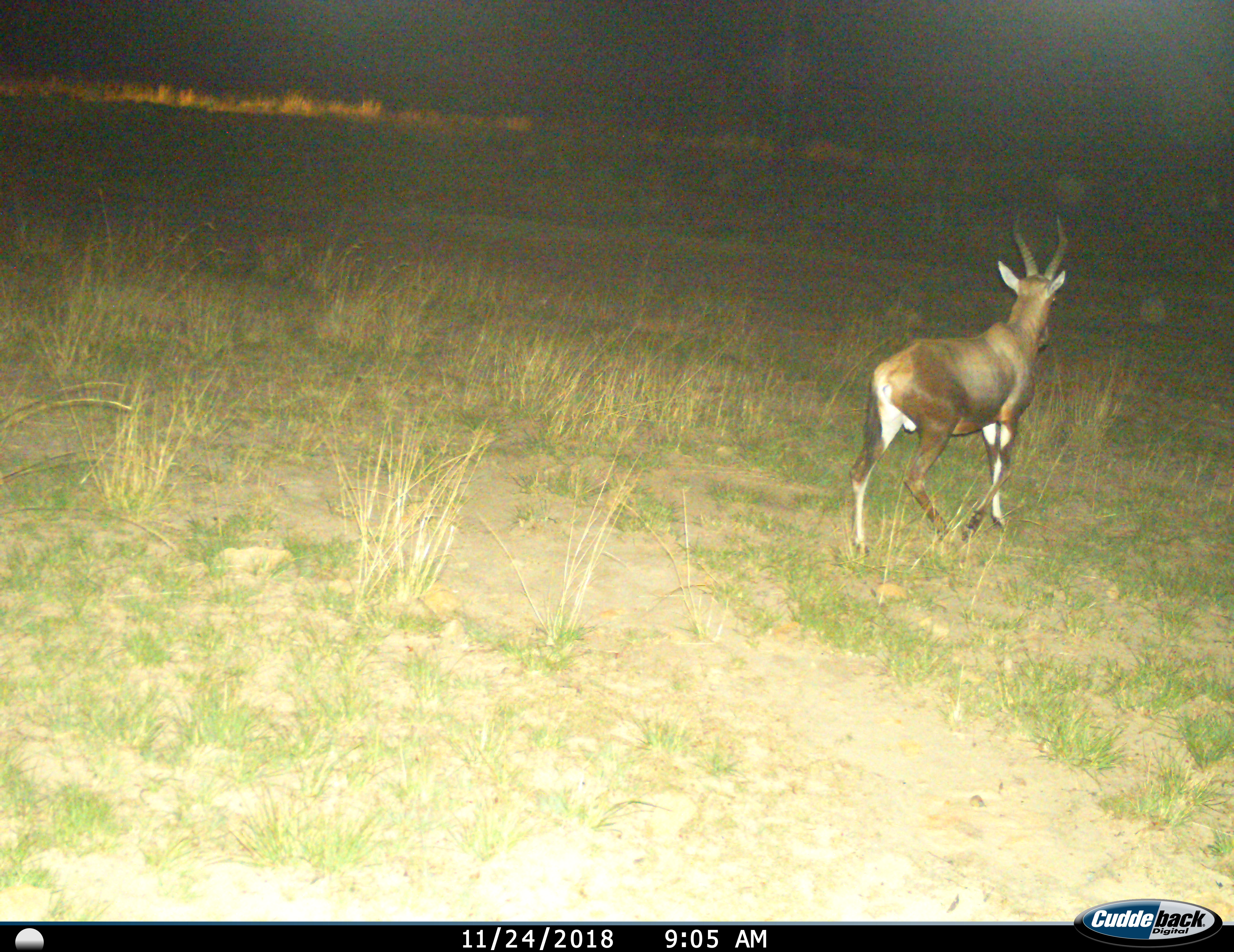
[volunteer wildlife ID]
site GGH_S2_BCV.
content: unidentified animal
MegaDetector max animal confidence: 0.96